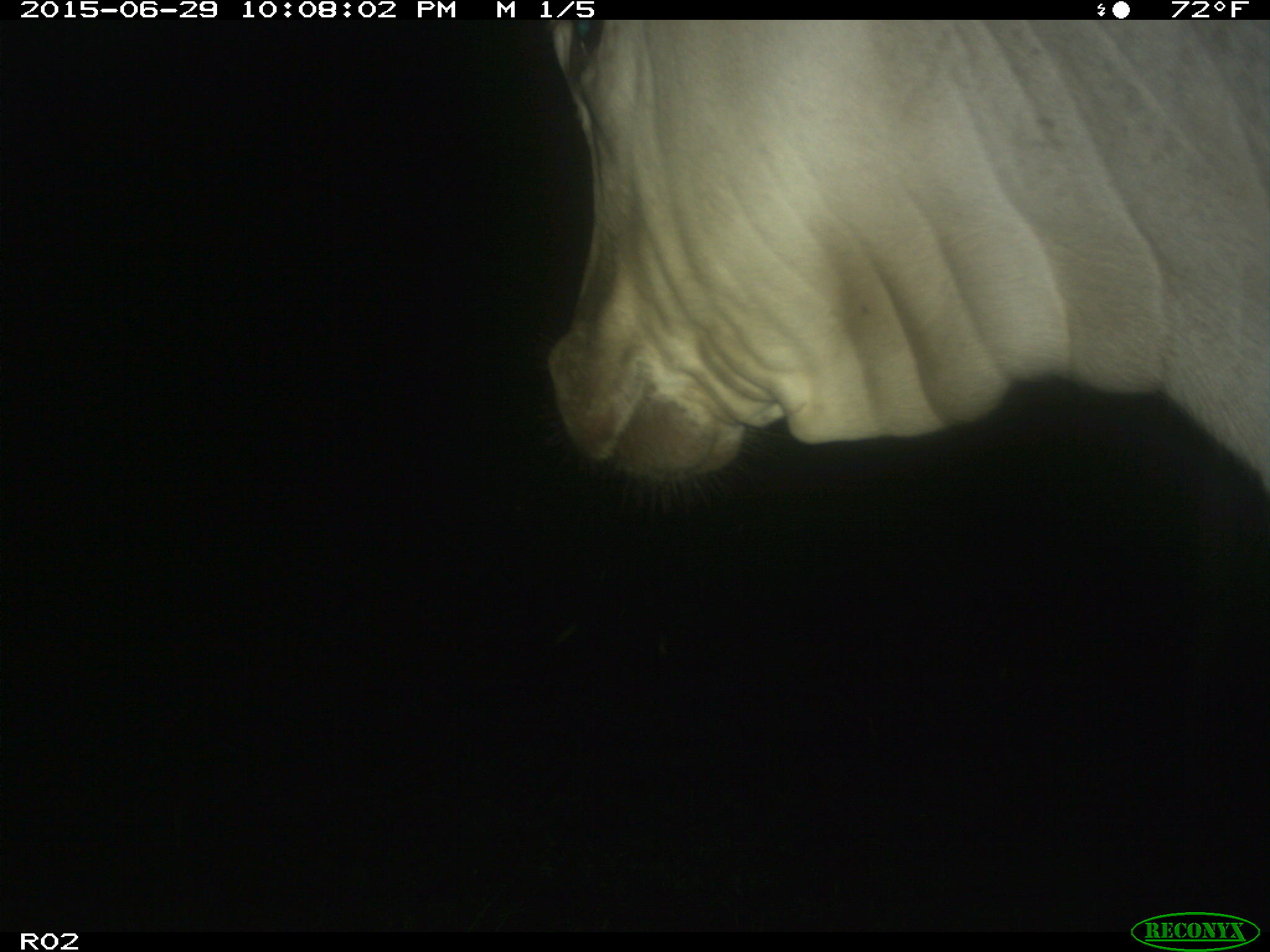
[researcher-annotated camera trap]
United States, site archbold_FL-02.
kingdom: Animalia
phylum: Chordata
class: Mammalia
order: Artiodactyla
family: Bovidae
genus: Bos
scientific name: Bos taurus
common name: domestic cow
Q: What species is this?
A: Bos taurus (domestic cow).